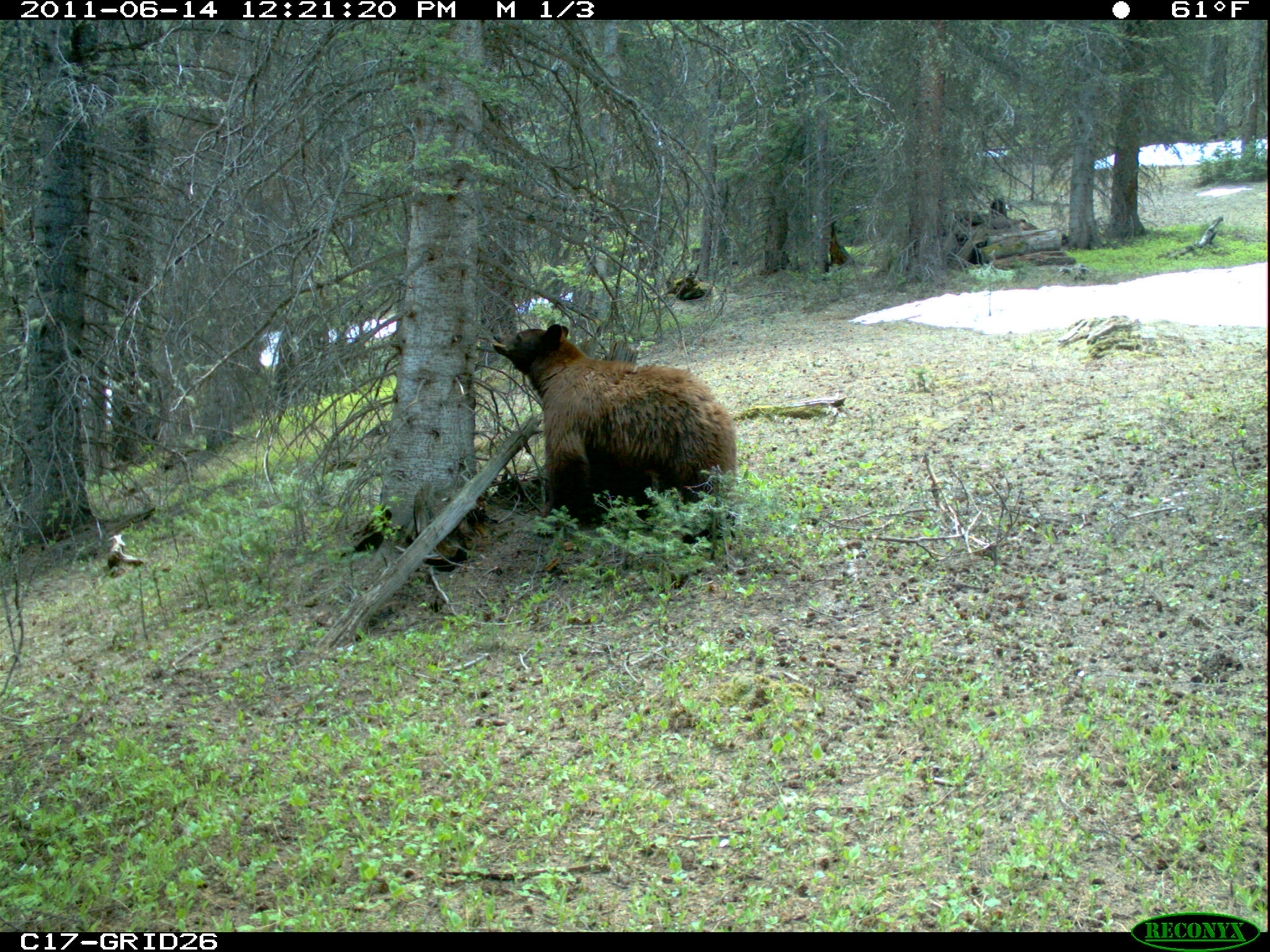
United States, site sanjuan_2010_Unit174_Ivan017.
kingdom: Animalia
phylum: Chordata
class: Mammalia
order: Carnivora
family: Ursidae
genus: Ursus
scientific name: Ursus americanus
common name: american black bear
Ursus americanus (american black bear).